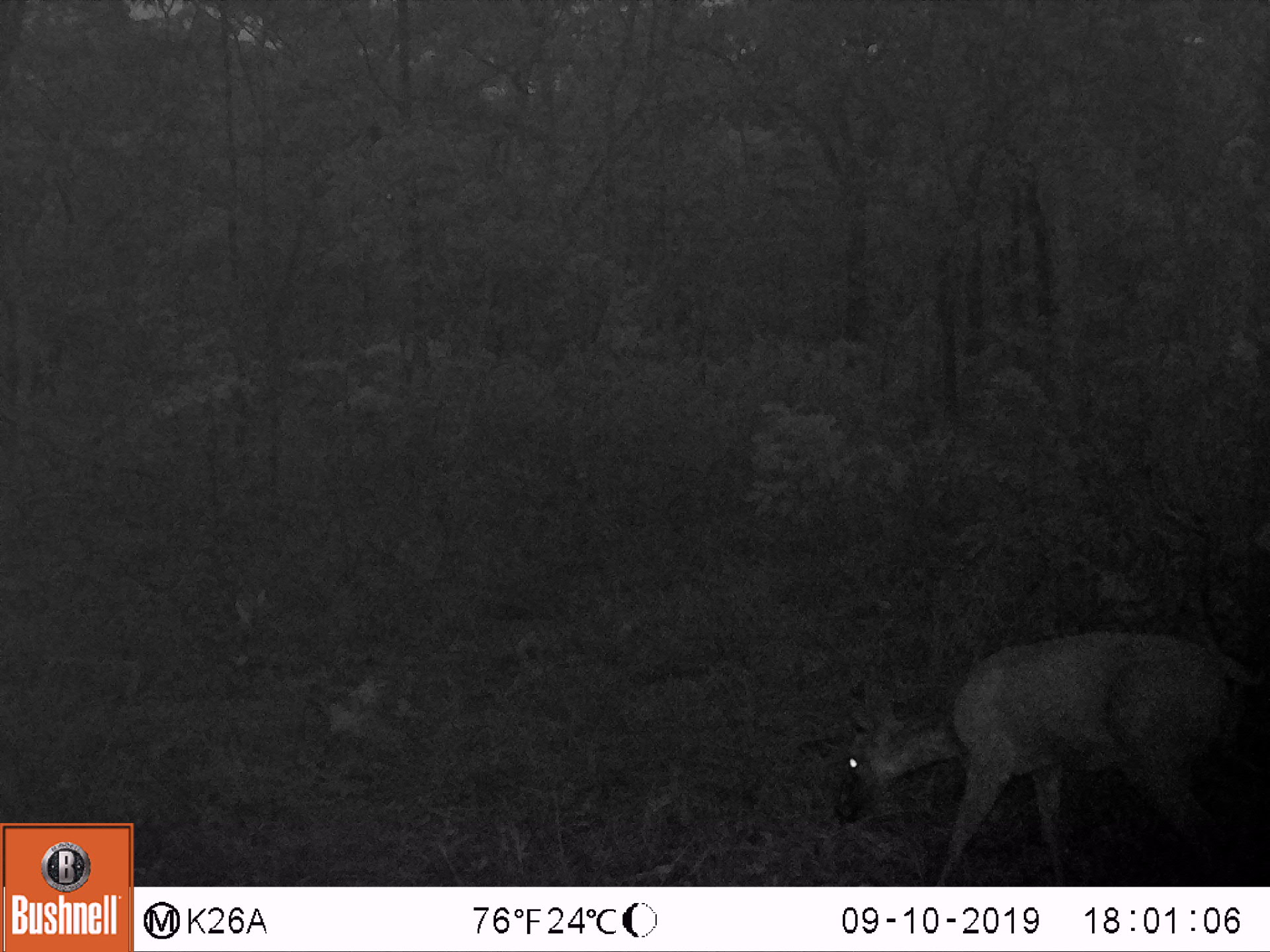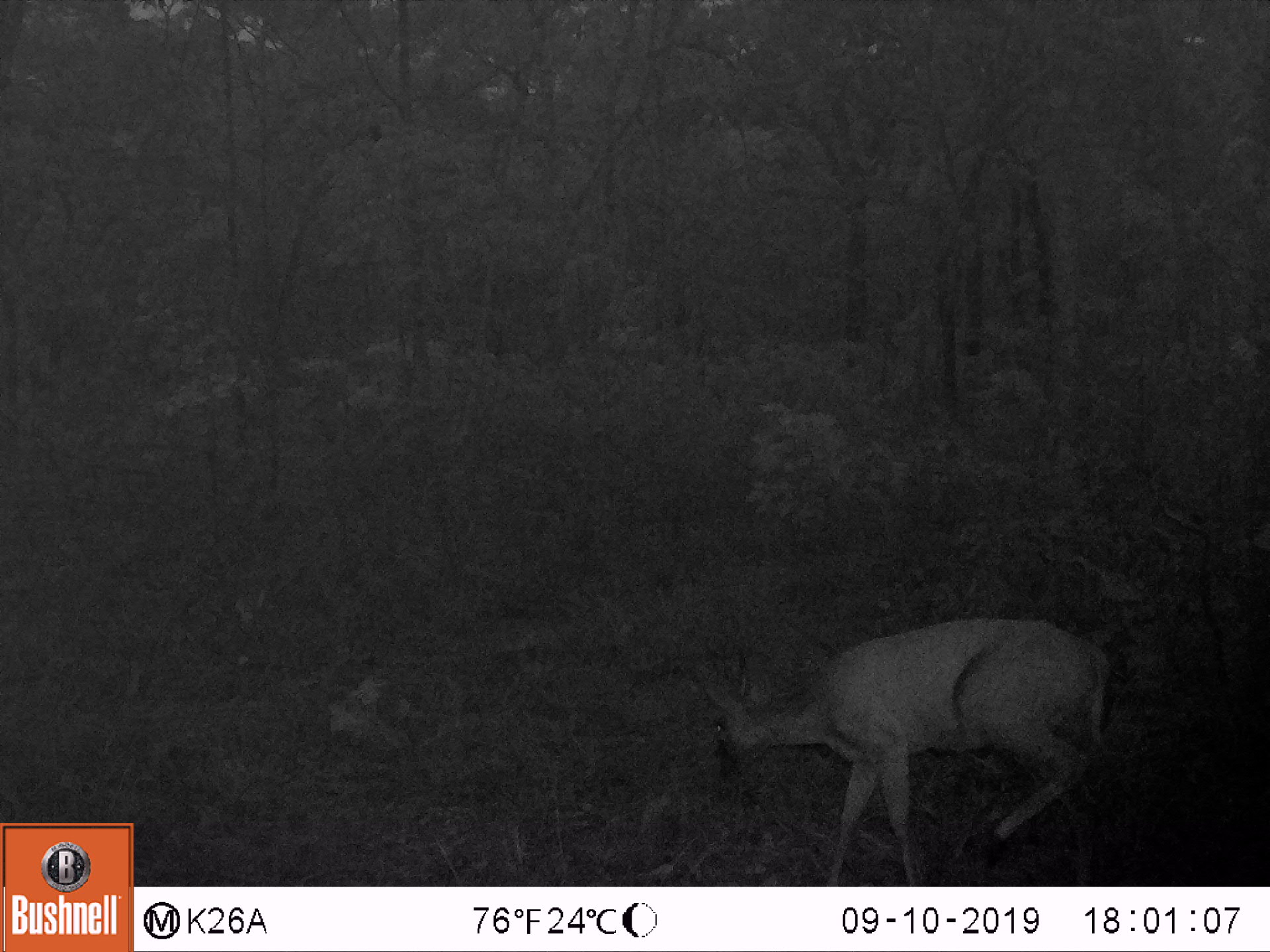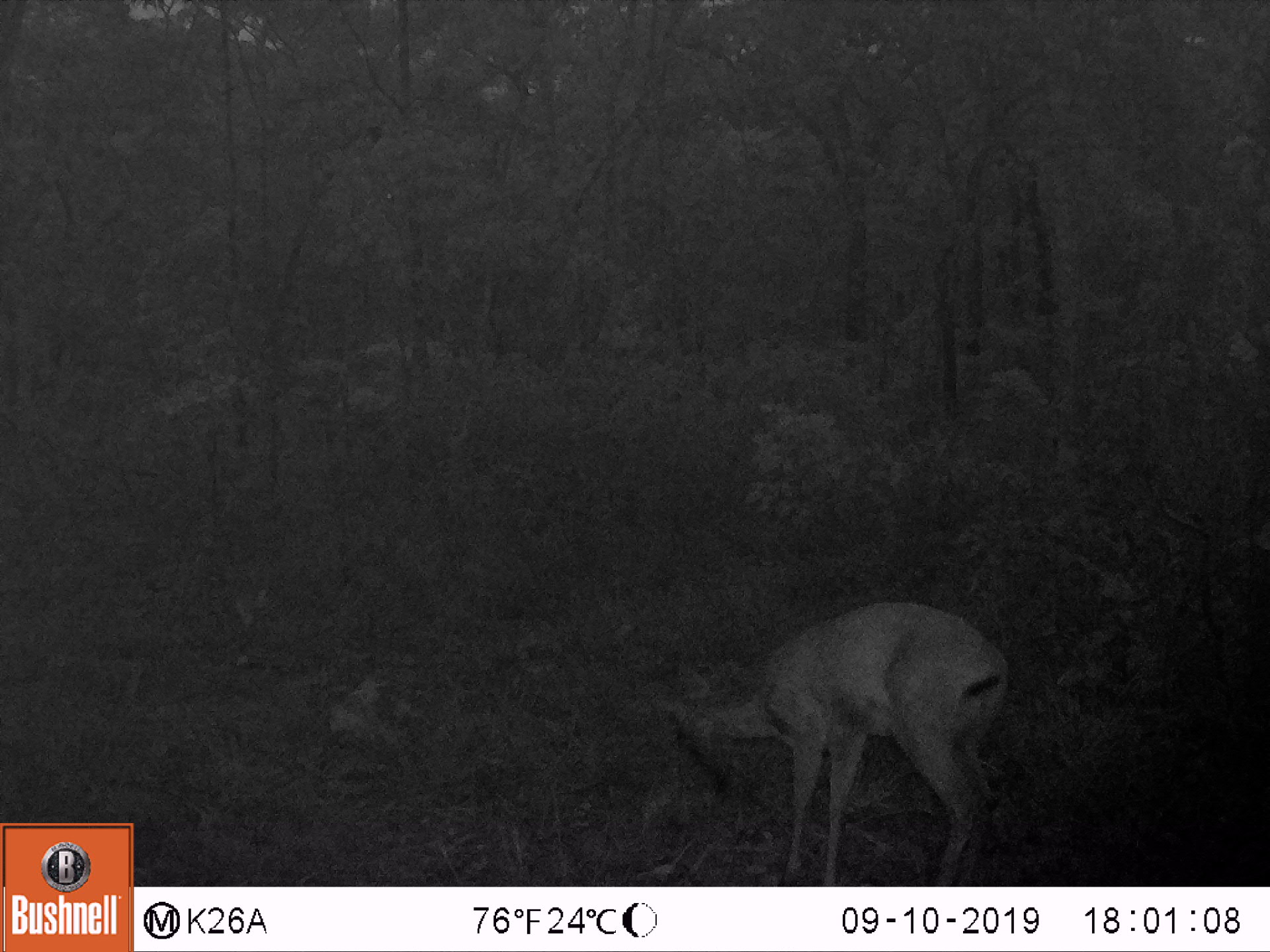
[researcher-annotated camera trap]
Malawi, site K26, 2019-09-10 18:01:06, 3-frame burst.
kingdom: Animalia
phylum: Chordata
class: Mammalia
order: Artiodactyla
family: Bovidae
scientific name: Antilopinae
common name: small antelope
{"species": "small antelope (Antilopinae)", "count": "1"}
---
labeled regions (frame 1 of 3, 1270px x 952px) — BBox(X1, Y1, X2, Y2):
small antelope: BBox(833, 633, 1247, 874)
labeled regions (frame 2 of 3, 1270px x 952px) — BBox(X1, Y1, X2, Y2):
small antelope: BBox(701, 620, 1115, 878)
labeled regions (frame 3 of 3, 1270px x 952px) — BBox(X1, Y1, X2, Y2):
small antelope: BBox(647, 598, 1011, 876)